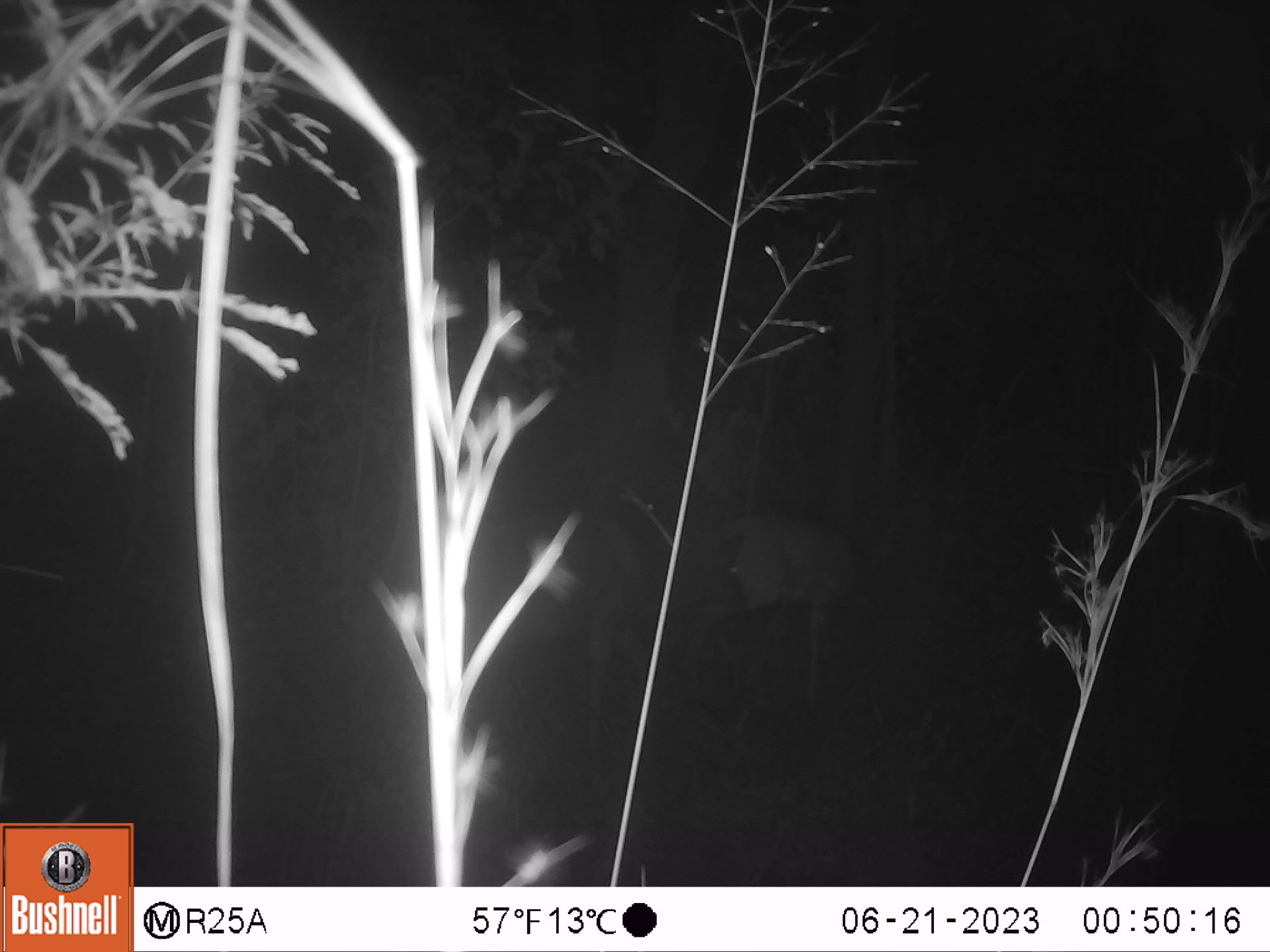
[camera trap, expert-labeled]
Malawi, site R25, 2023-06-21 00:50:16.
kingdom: Animalia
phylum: Chordata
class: Mammalia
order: Artiodactyla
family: Bovidae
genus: Tragelaphus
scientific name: Tragelaphus sylvaticus sylvaticus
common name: cape bushbuck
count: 1